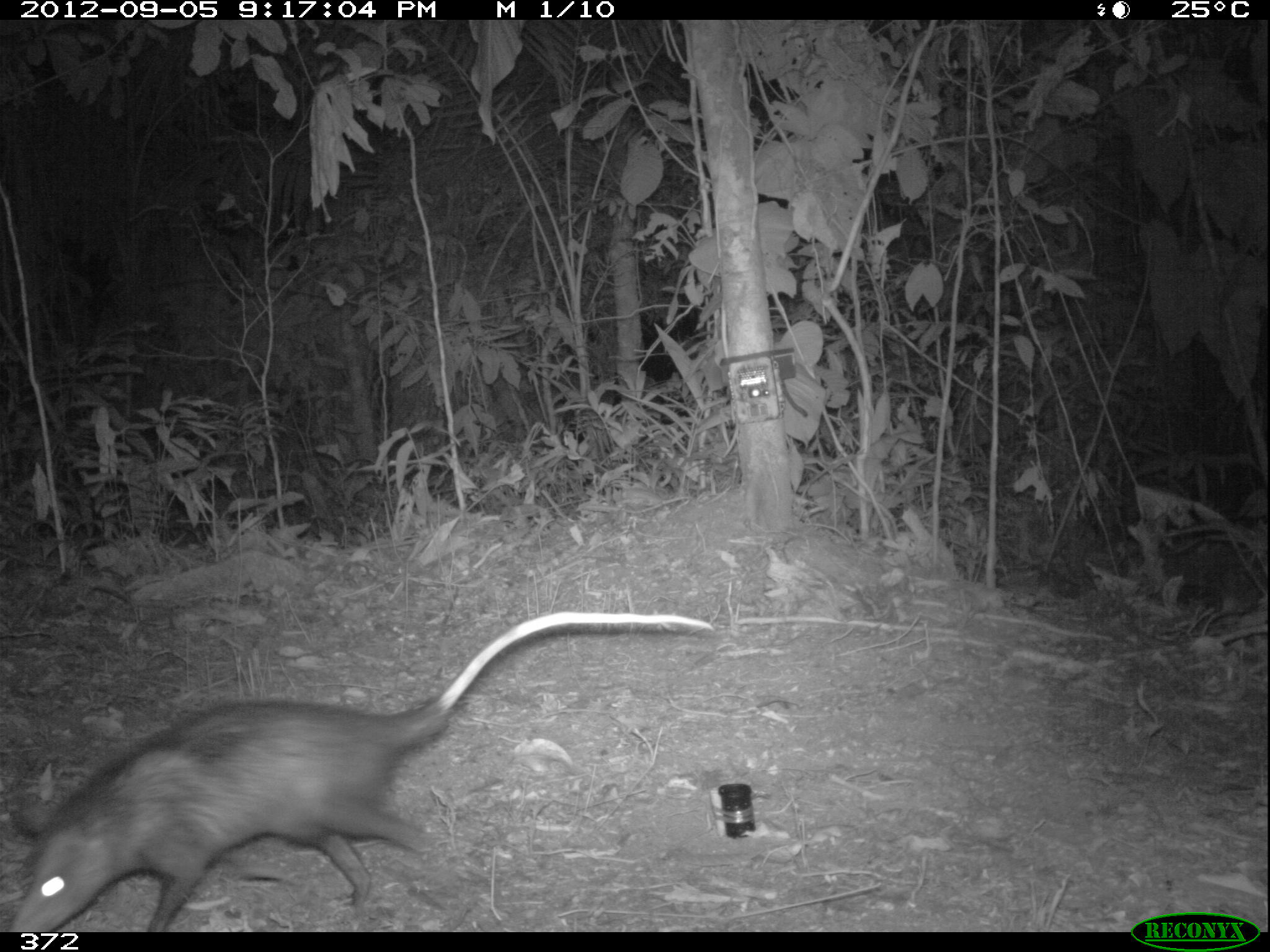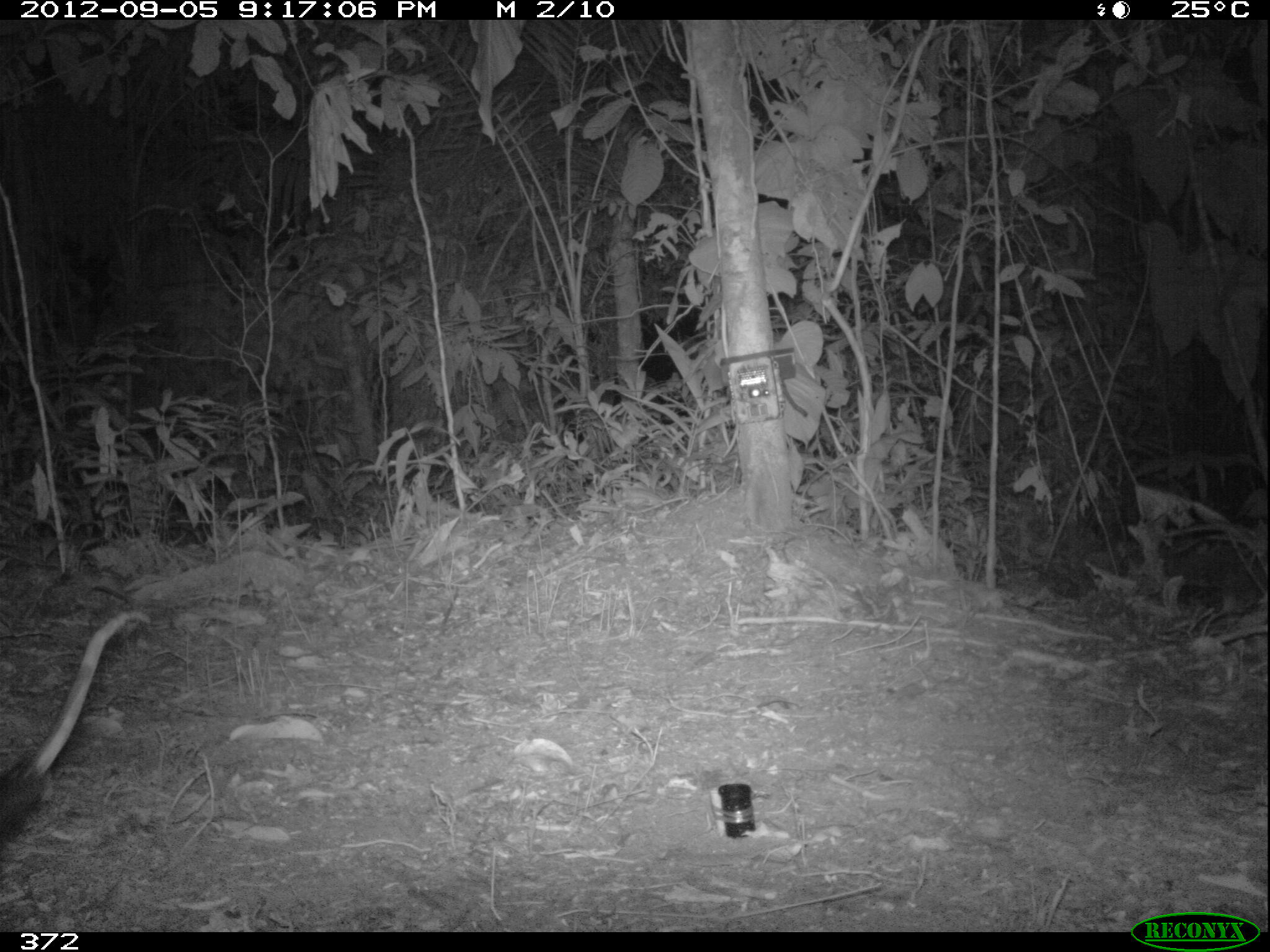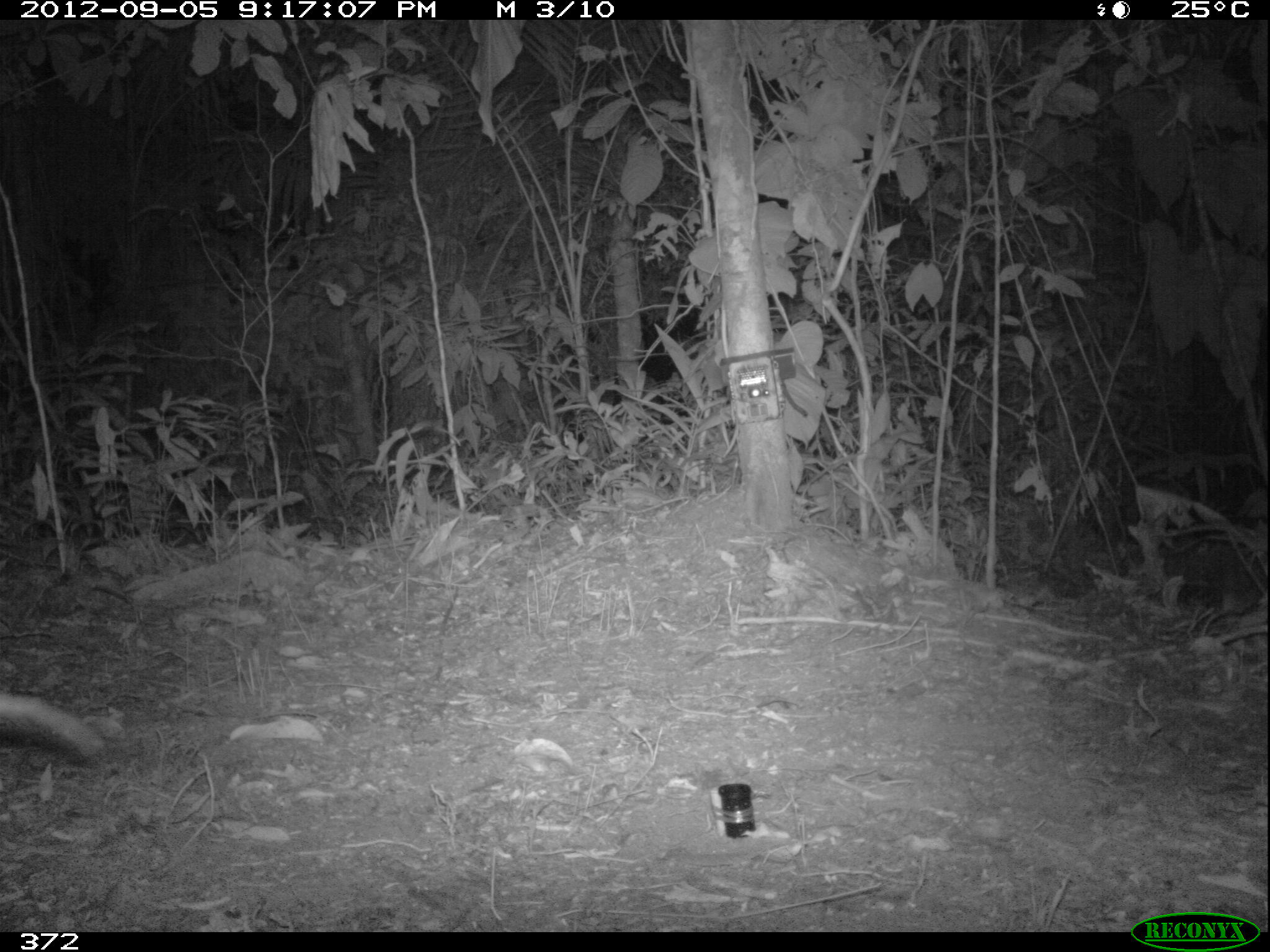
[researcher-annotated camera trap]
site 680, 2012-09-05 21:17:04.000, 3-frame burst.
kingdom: Animalia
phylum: Chordata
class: Mammalia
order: Didelphimorphia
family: Didelphidae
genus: Didelphis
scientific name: Didelphis marsupialis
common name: southern opossum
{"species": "Didelphis marsupialis (southern opossum)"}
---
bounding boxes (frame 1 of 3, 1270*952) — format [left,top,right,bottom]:
didelphis marsupialis: [8,610,715,932]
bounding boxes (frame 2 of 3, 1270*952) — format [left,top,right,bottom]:
didelphis marsupialis: [0,605,153,841]